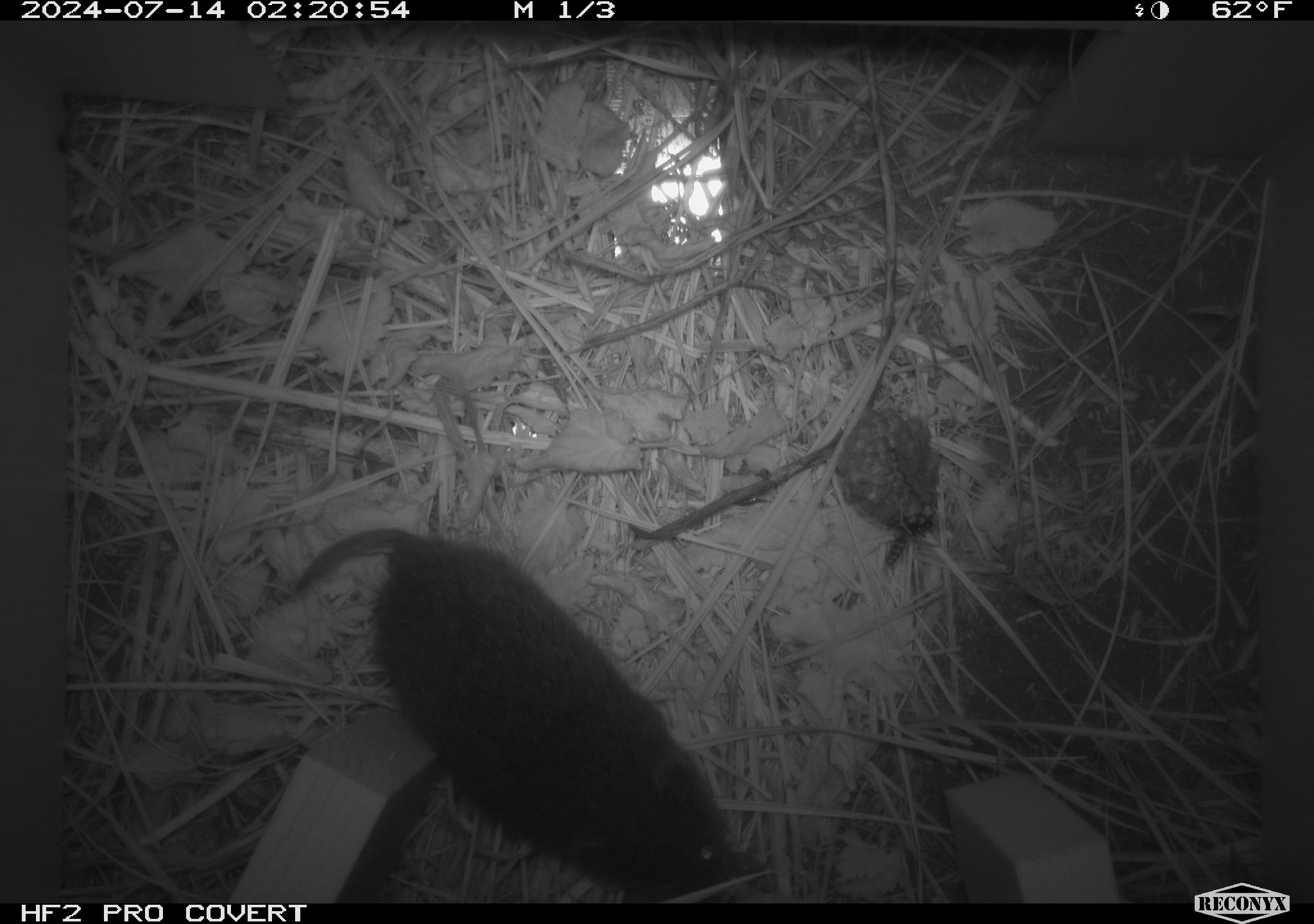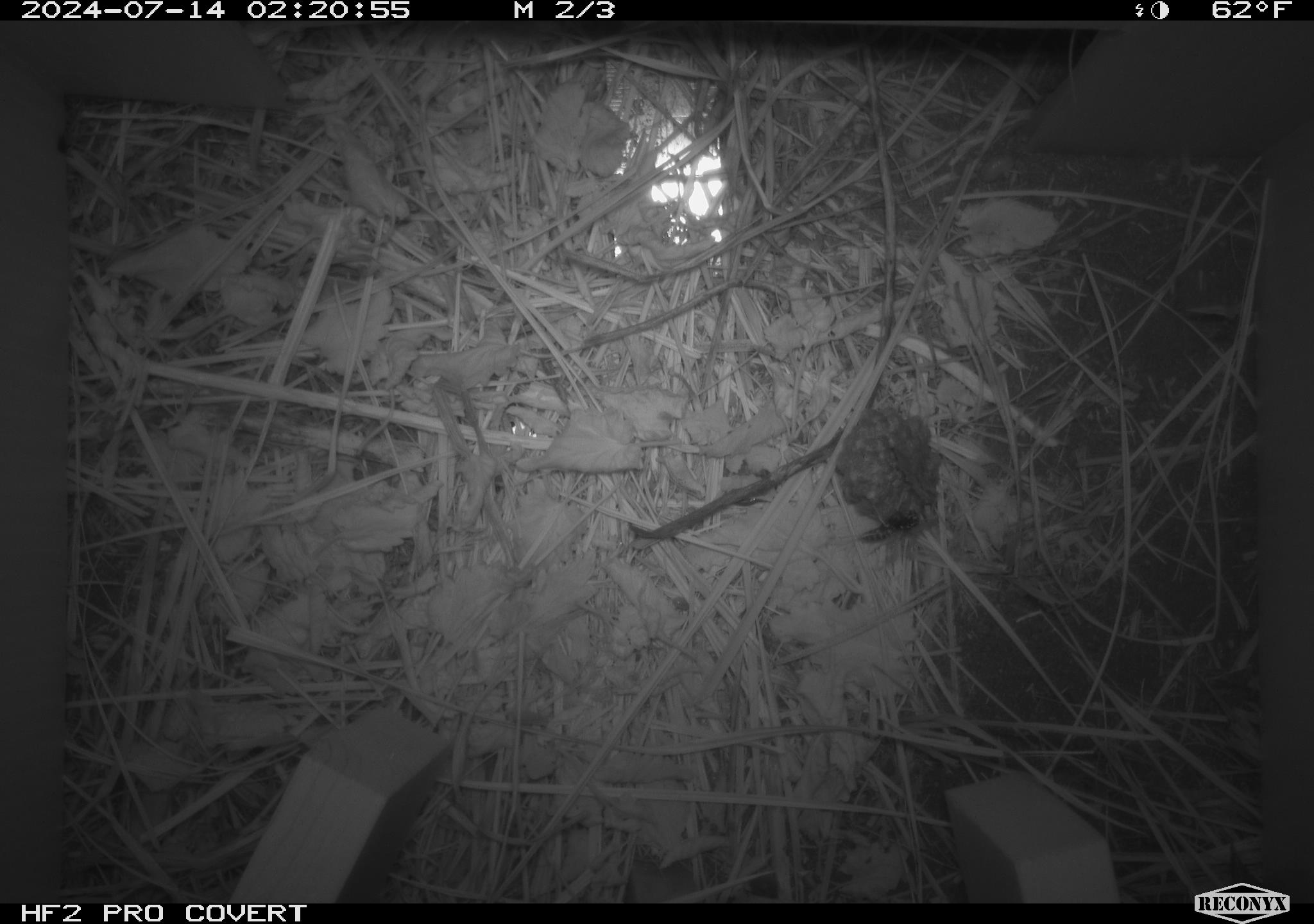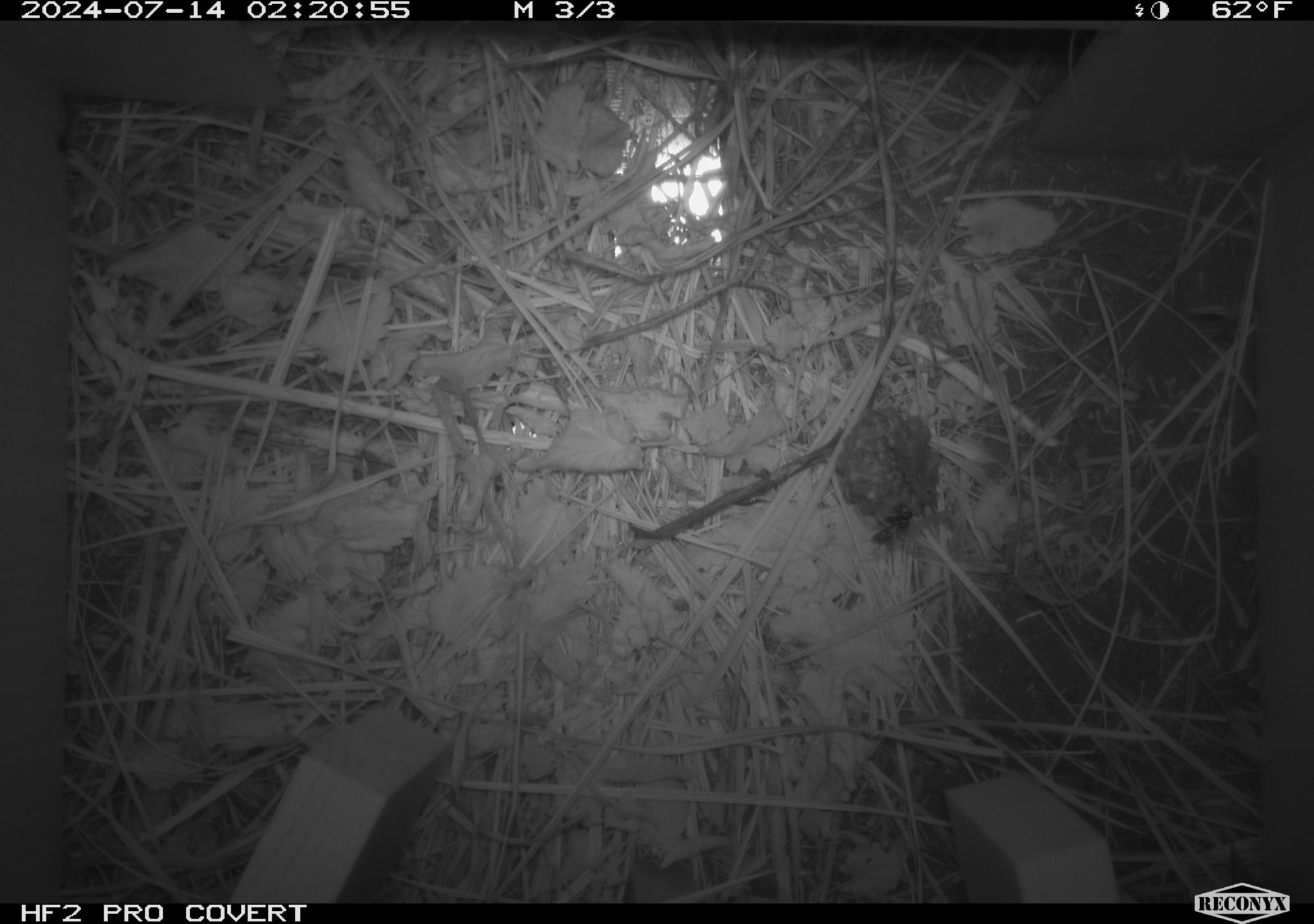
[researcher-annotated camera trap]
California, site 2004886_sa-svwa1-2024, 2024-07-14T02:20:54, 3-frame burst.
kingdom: Animalia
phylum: Arthropoda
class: Insecta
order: Hymenoptera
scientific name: Hymenoptera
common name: ants, bees, wasps, and sawflies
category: hymenoptera order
Hymenoptera order (ants, bees, wasps, and sawflies) (Hymenoptera).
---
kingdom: Animalia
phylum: Chordata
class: Mammalia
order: Rodentia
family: Cricetidae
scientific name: Arvicolinae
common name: voles, lemmings, and muskrats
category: arvicolinae subfamily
Arvicolinae subfamily (voles, lemmings, and muskrats) (Arvicolinae).